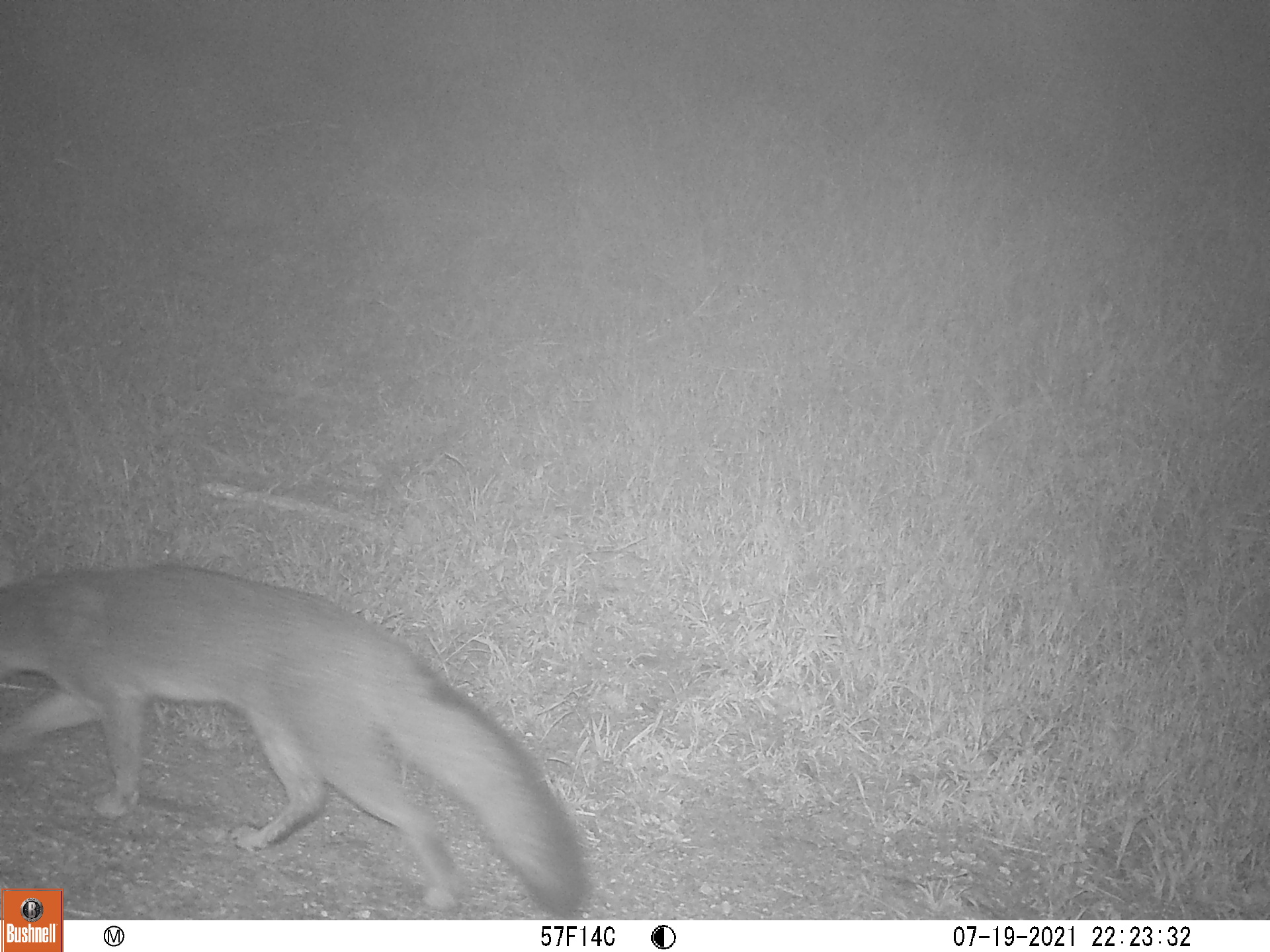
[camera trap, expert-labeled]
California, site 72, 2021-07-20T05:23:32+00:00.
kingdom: Animalia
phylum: Chordata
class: Mammalia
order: Carnivora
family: Canidae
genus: Urocyon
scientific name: Urocyon cinereoargenteus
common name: gray fox